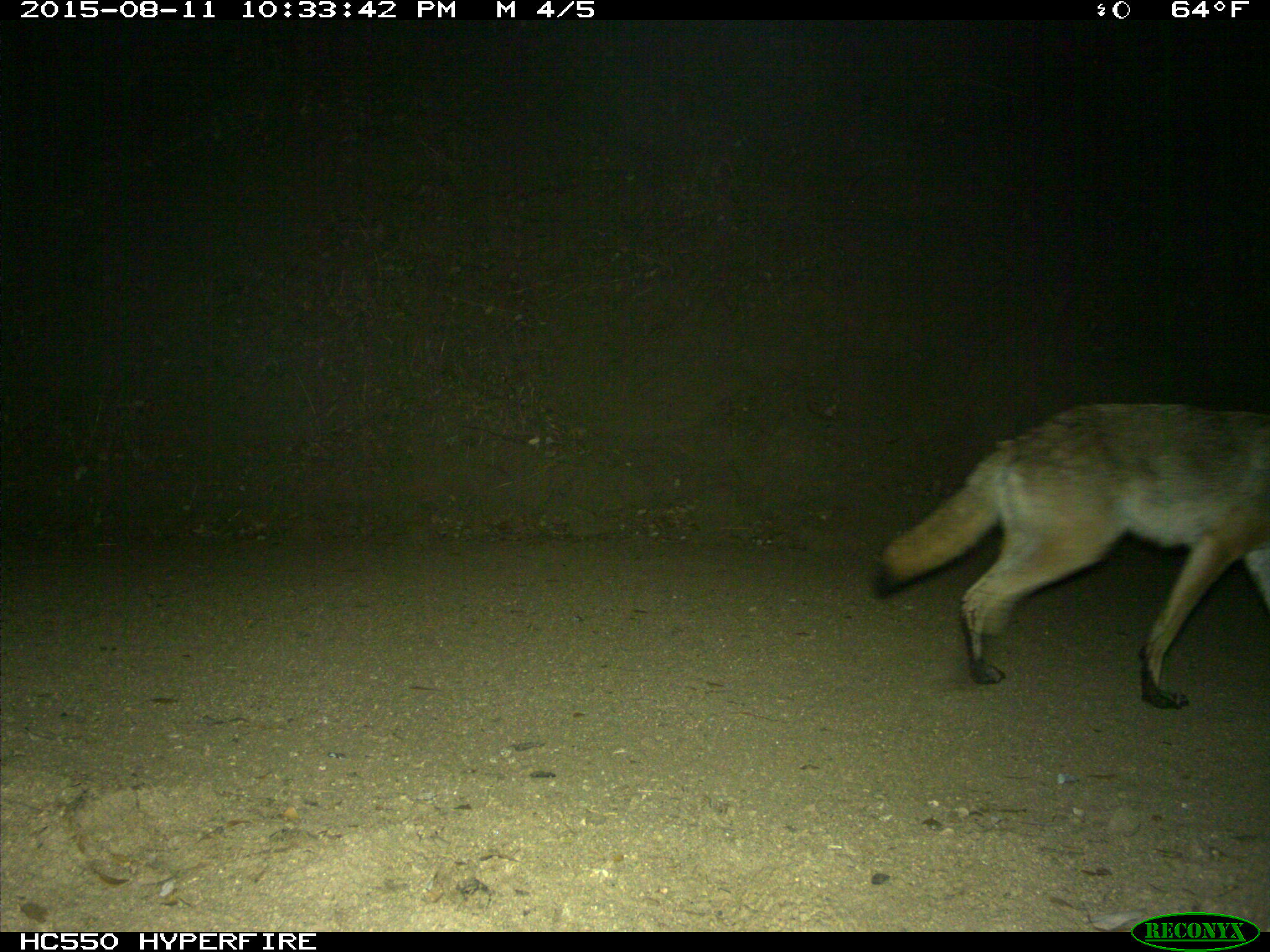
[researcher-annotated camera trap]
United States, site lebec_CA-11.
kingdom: Animalia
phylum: Chordata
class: Mammalia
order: Carnivora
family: Canidae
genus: Canis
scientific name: Canis latrans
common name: coyote